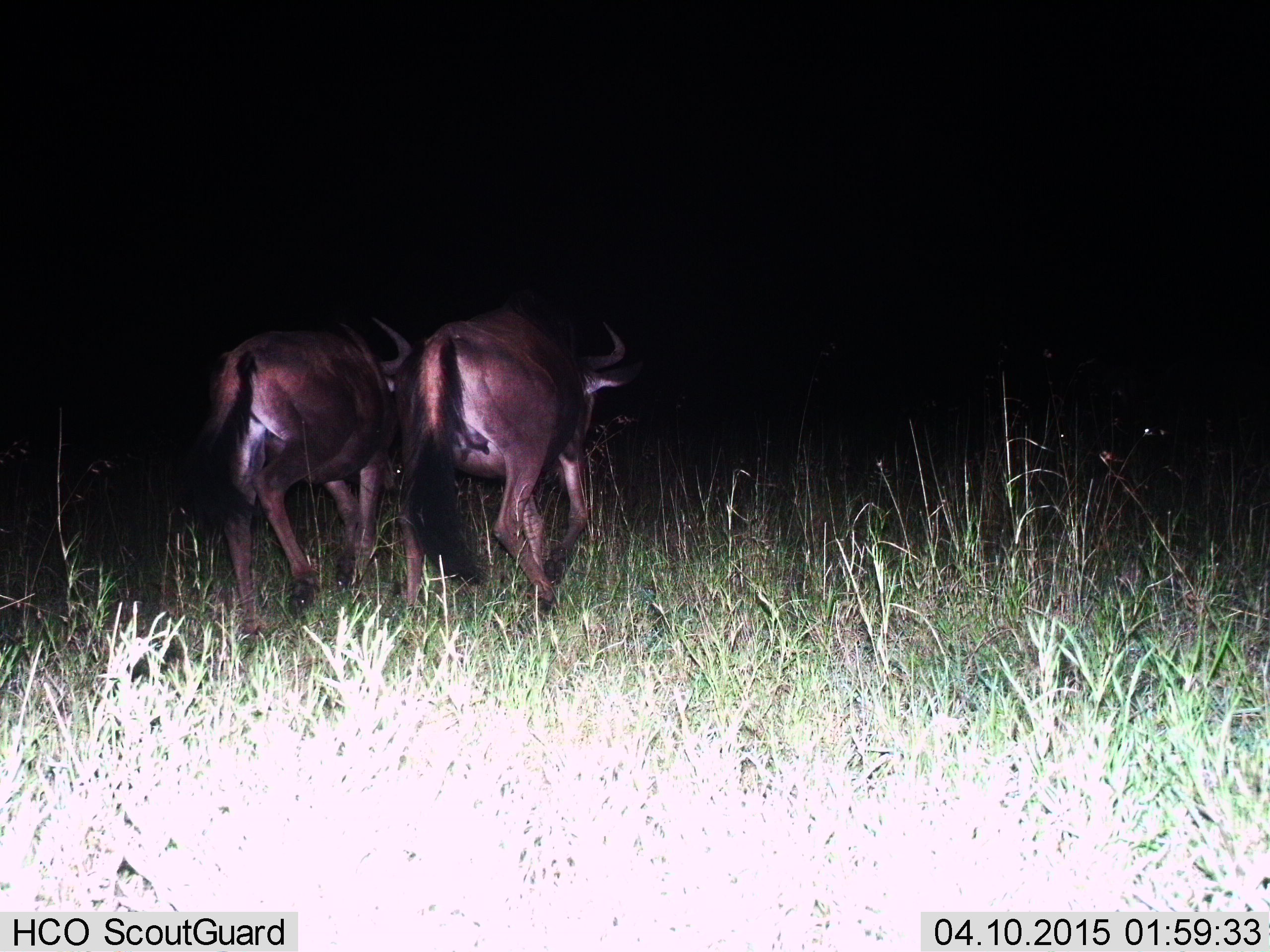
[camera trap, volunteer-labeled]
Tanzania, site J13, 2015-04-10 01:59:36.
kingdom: Animalia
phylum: Chordata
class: Mammalia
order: Artiodactyla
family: Bovidae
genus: Connochaetes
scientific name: Connochaetes taurinus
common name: blue wildebeest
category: wildebeest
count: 2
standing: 30%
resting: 0%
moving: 100%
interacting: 0%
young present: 0%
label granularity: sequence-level